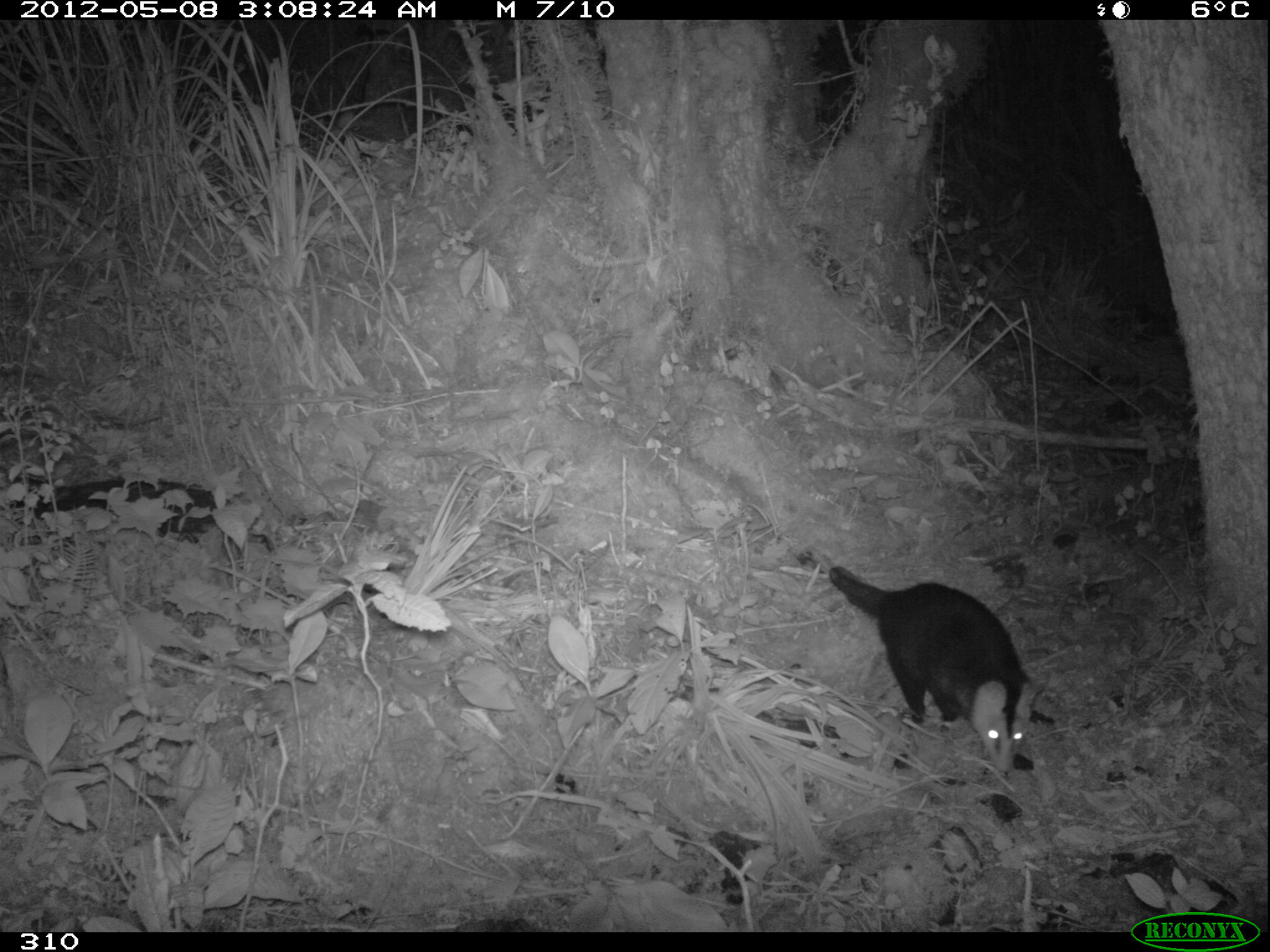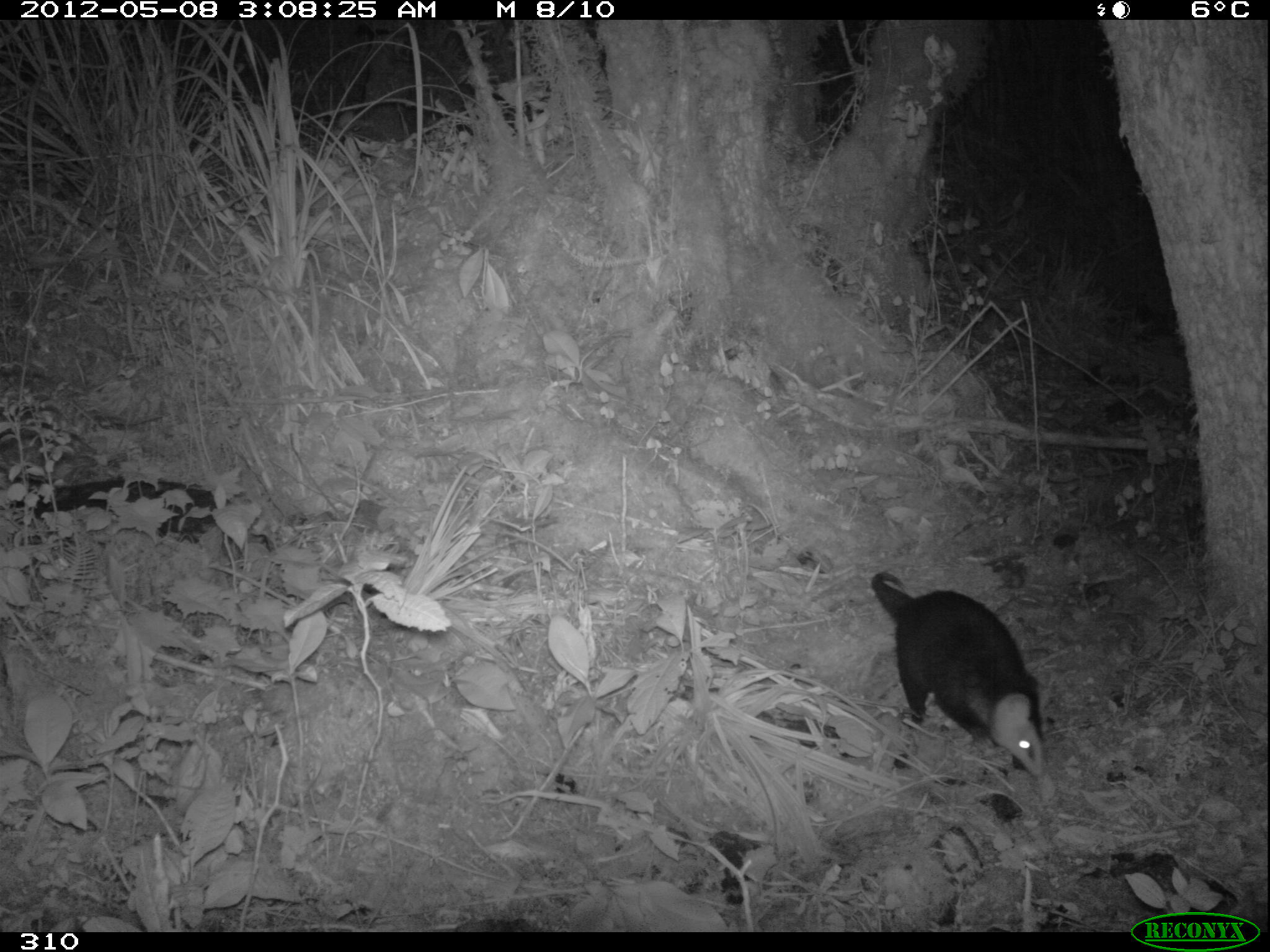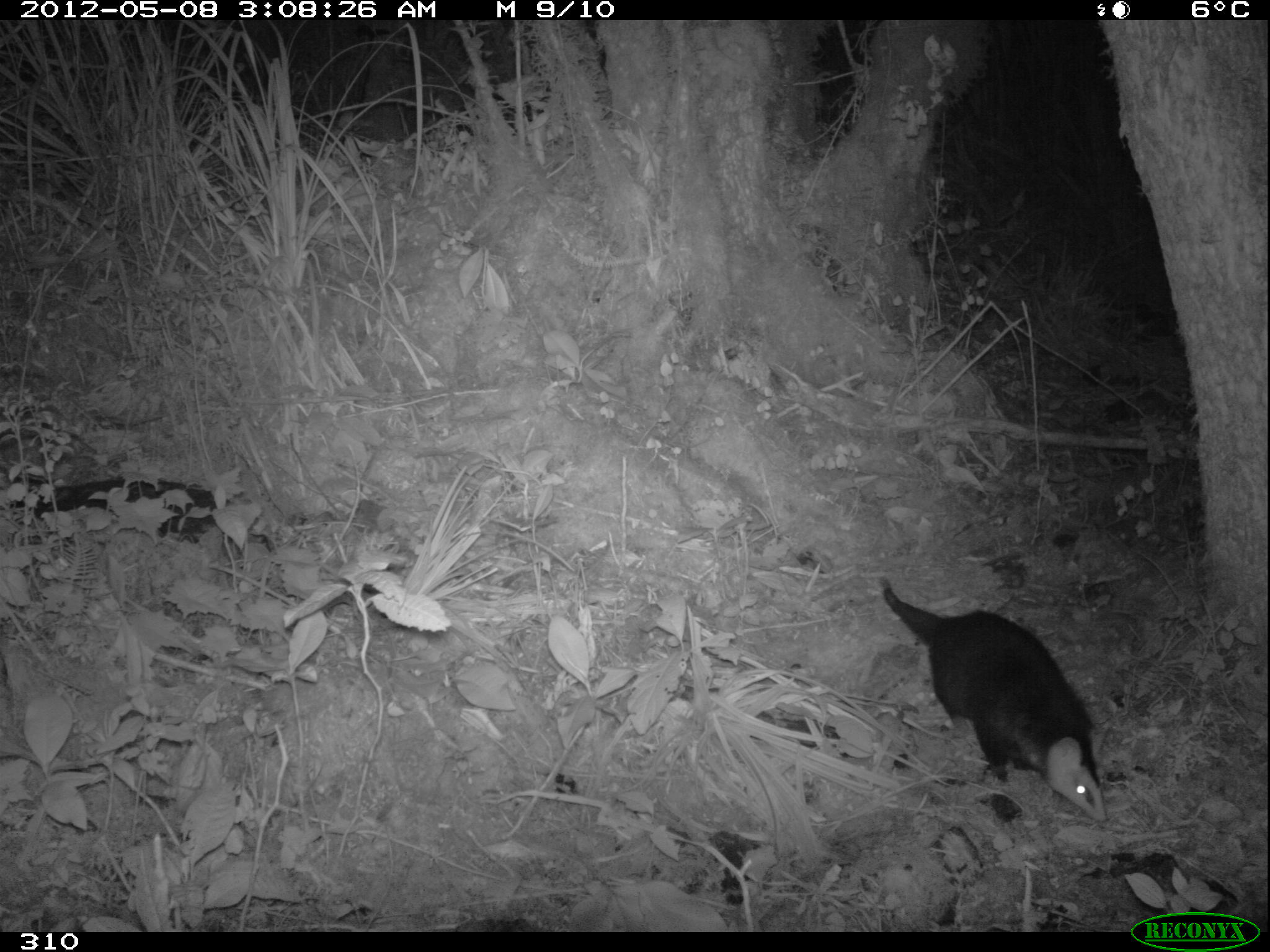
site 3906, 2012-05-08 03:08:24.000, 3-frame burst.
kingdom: Animalia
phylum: Chordata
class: Mammalia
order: Didelphimorphia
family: Didelphidae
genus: Didelphis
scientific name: Didelphis pernigra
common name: andean white-eared opossum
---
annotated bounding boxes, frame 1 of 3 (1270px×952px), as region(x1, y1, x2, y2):
didelphis pernigra: region(796, 546, 1035, 771)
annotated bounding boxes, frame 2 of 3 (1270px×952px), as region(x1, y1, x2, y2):
didelphis pernigra: region(865, 563, 1050, 779)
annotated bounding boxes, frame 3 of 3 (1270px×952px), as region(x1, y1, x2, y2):
didelphis pernigra: region(878, 577, 1108, 825)